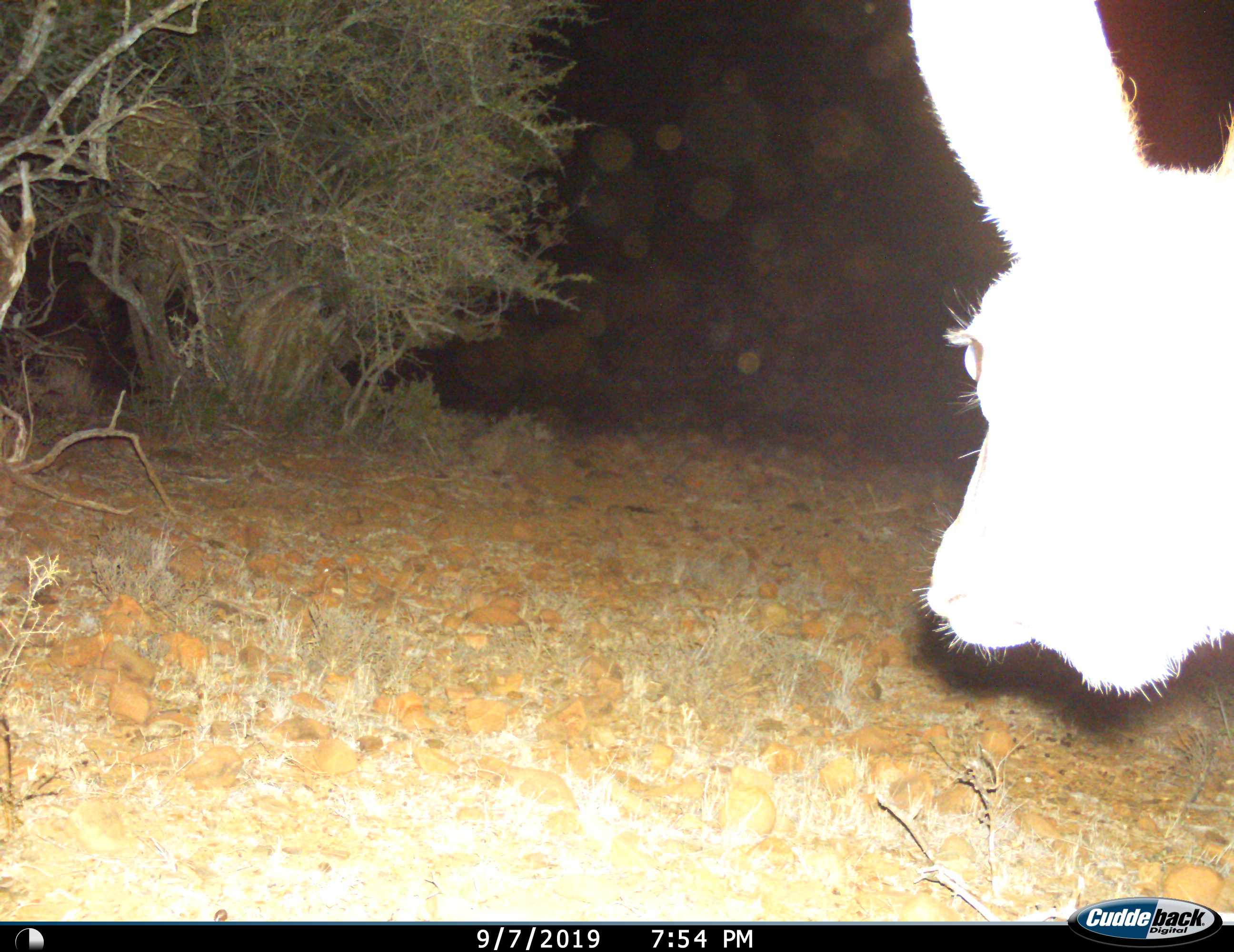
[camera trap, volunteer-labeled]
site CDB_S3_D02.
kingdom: Animalia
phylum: Chordata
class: Mammalia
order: Artiodactyla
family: Bovidae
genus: Tragelaphus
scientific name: Tragelaphus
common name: kudu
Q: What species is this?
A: Kudu (Tragelaphus).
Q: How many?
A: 1.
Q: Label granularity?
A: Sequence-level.